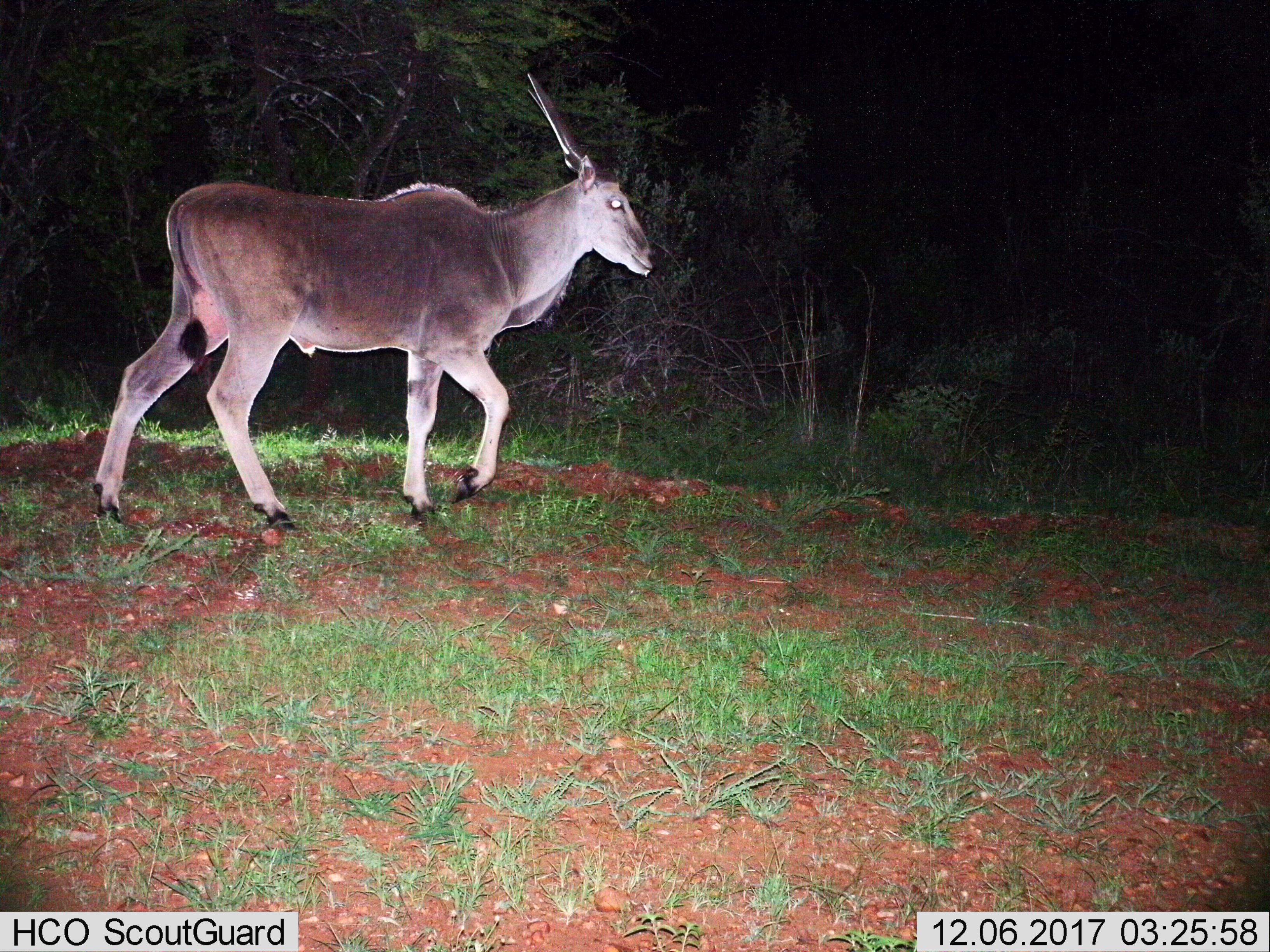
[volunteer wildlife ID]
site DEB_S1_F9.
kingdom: Animalia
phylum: Chordata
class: Mammalia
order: Artiodactyla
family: Bovidae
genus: Tragelaphus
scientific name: Tragelaphus oryx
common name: eland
Eland (Tragelaphus oryx), count 1. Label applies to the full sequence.